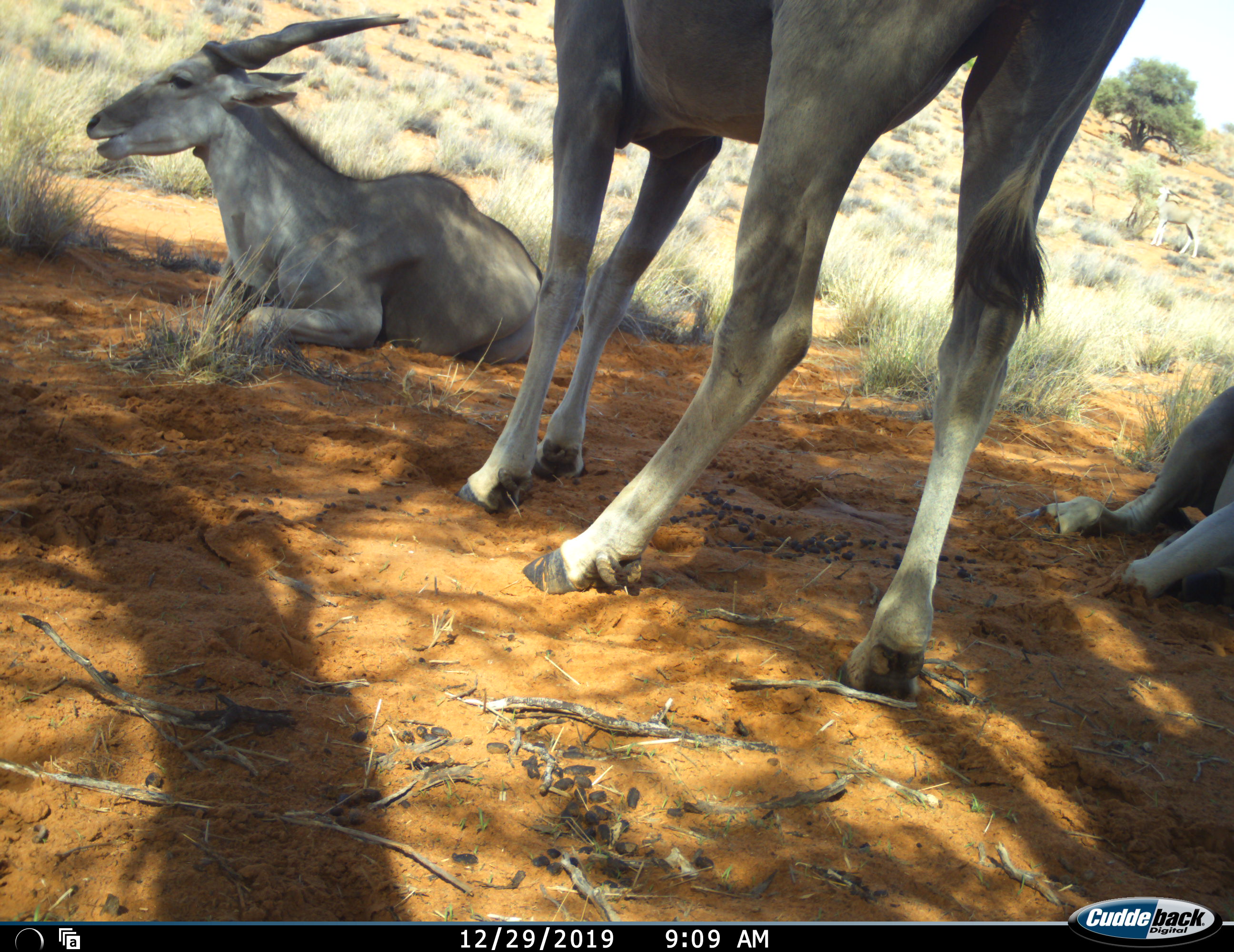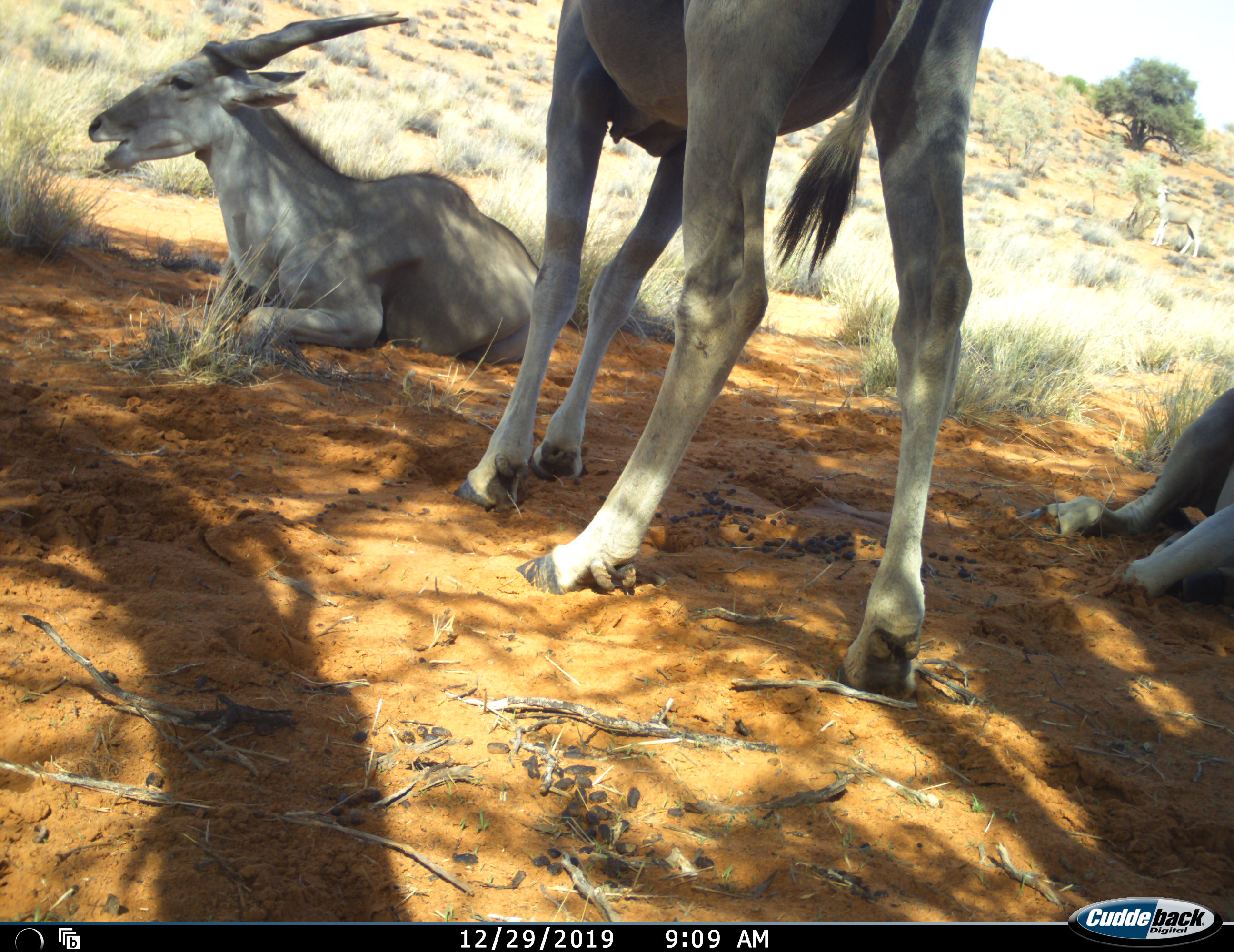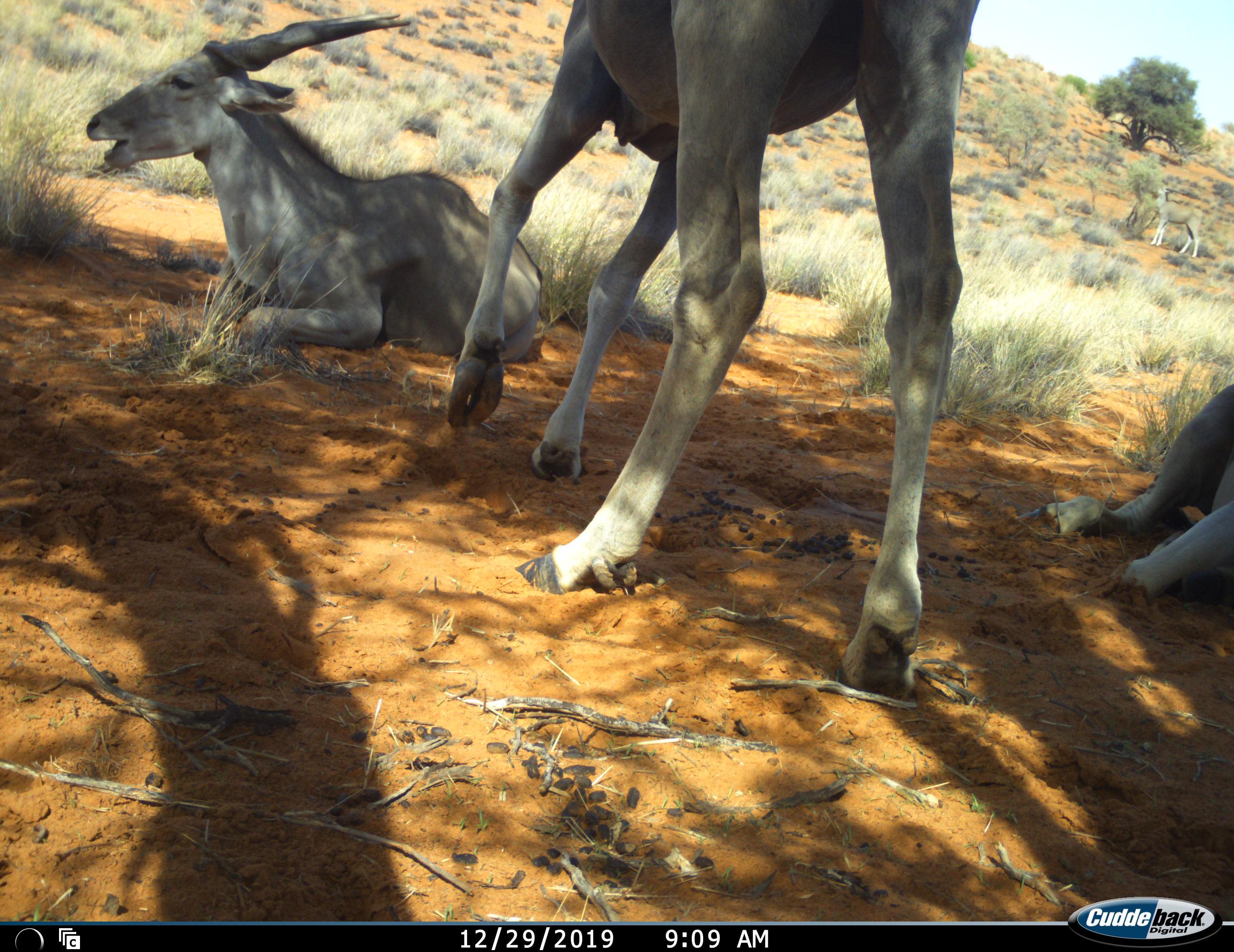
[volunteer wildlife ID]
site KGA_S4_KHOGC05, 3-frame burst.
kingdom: Animalia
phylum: Chordata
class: Mammalia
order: Artiodactyla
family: Bovidae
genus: Tragelaphus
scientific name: Tragelaphus oryx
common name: eland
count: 4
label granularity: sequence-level